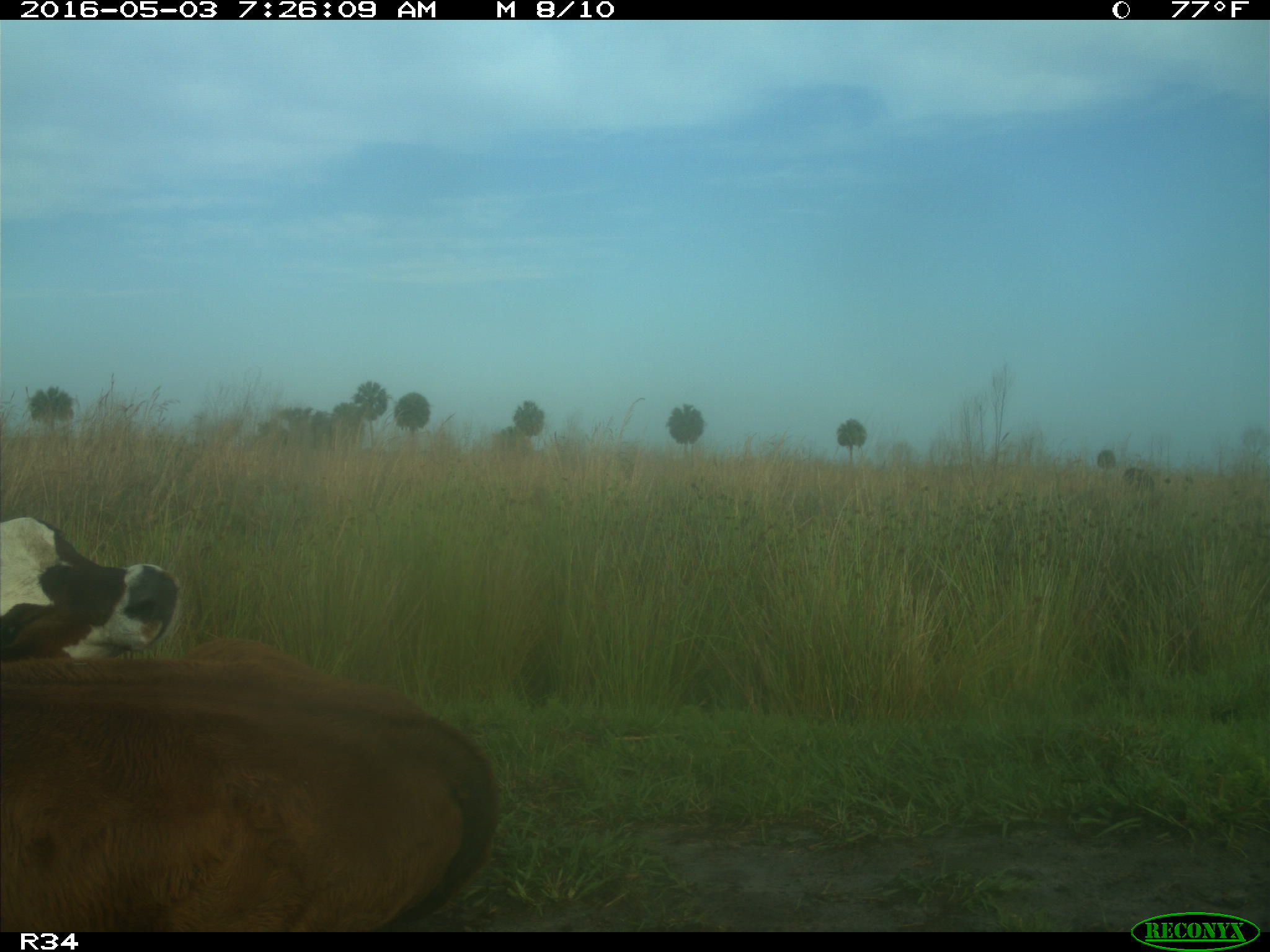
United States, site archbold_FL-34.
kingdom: Animalia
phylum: Chordata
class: Mammalia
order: Artiodactyla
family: Bovidae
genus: Bos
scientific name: Bos taurus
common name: domestic cow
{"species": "Bos taurus (domestic cow)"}